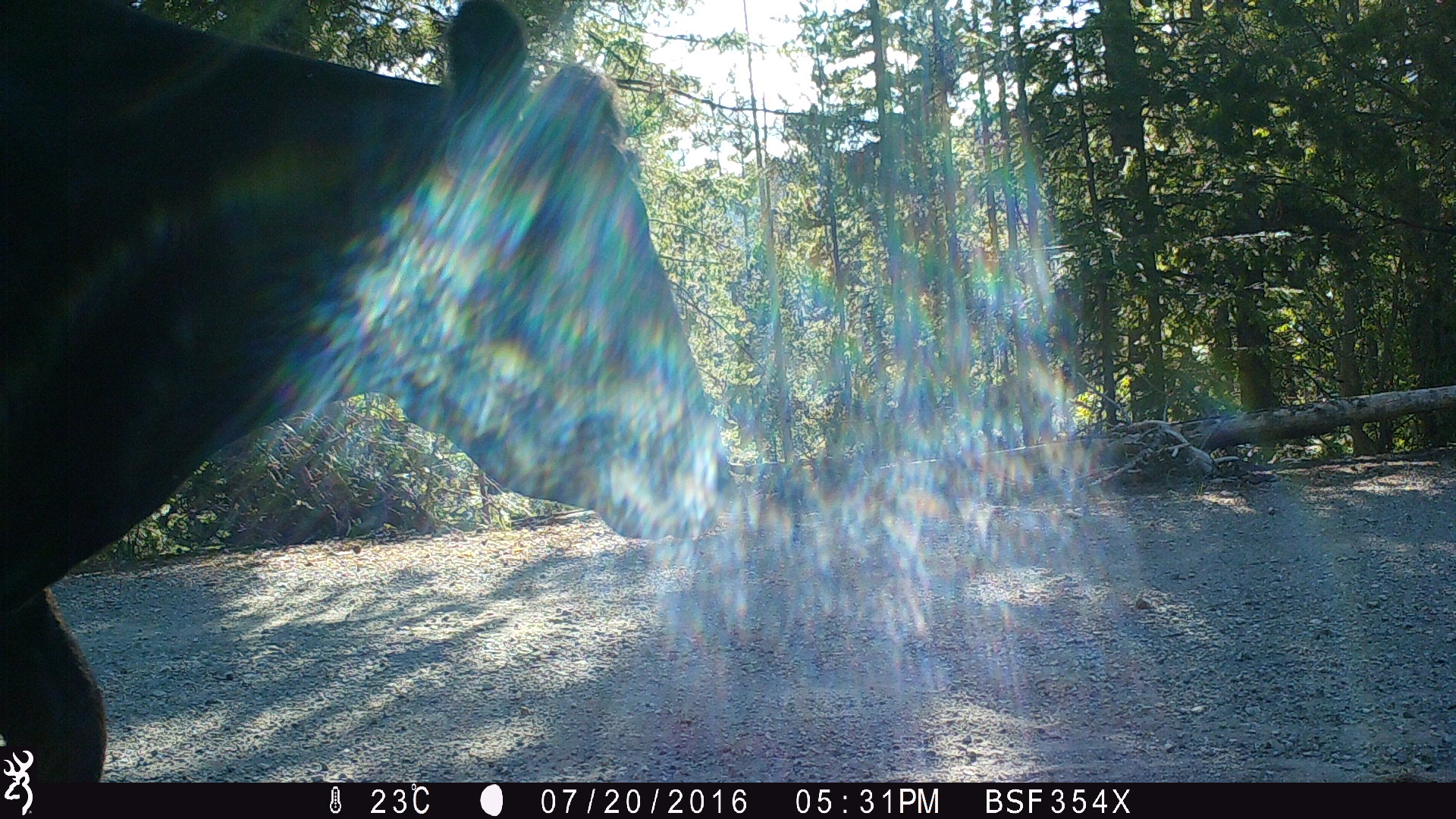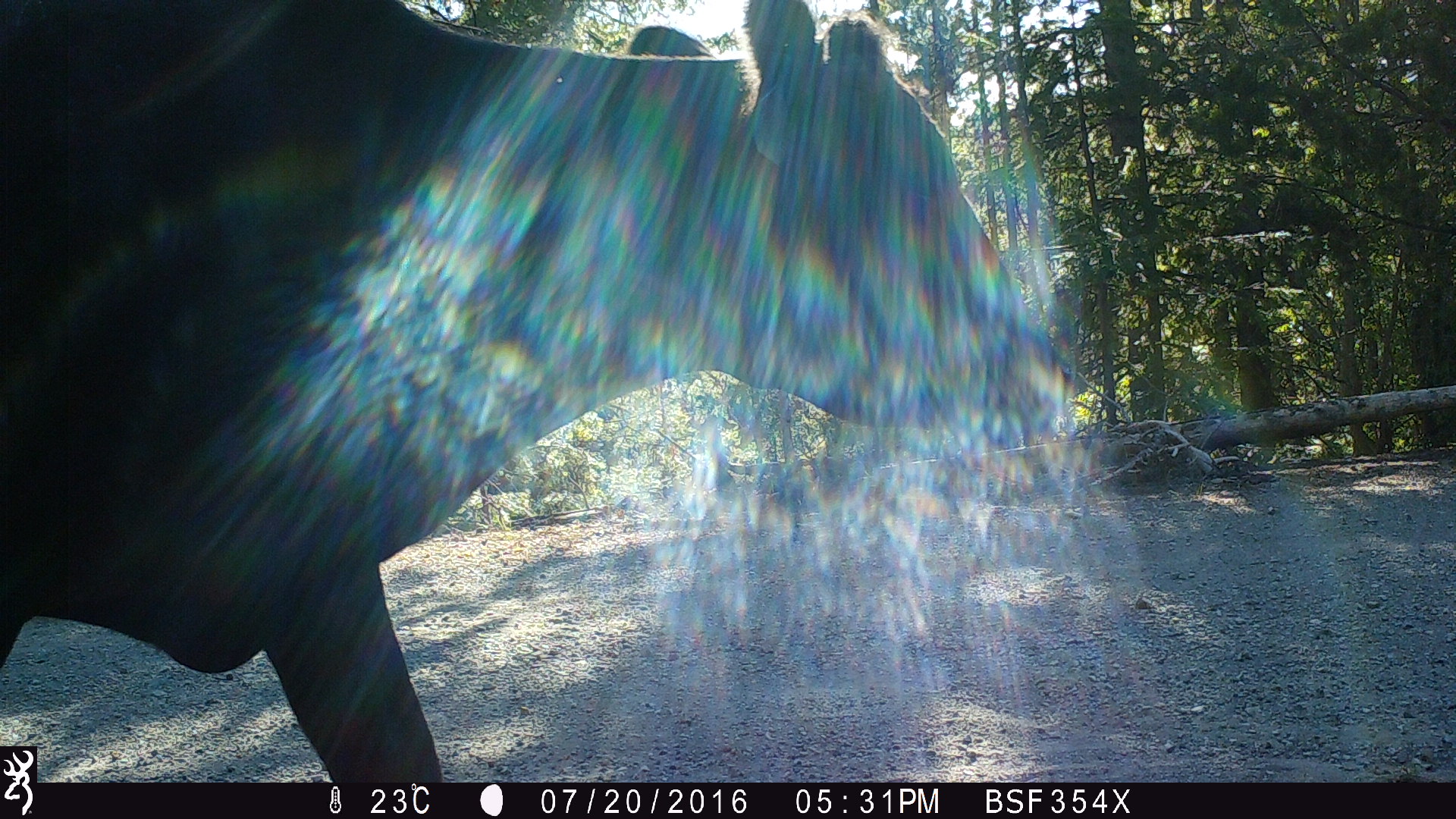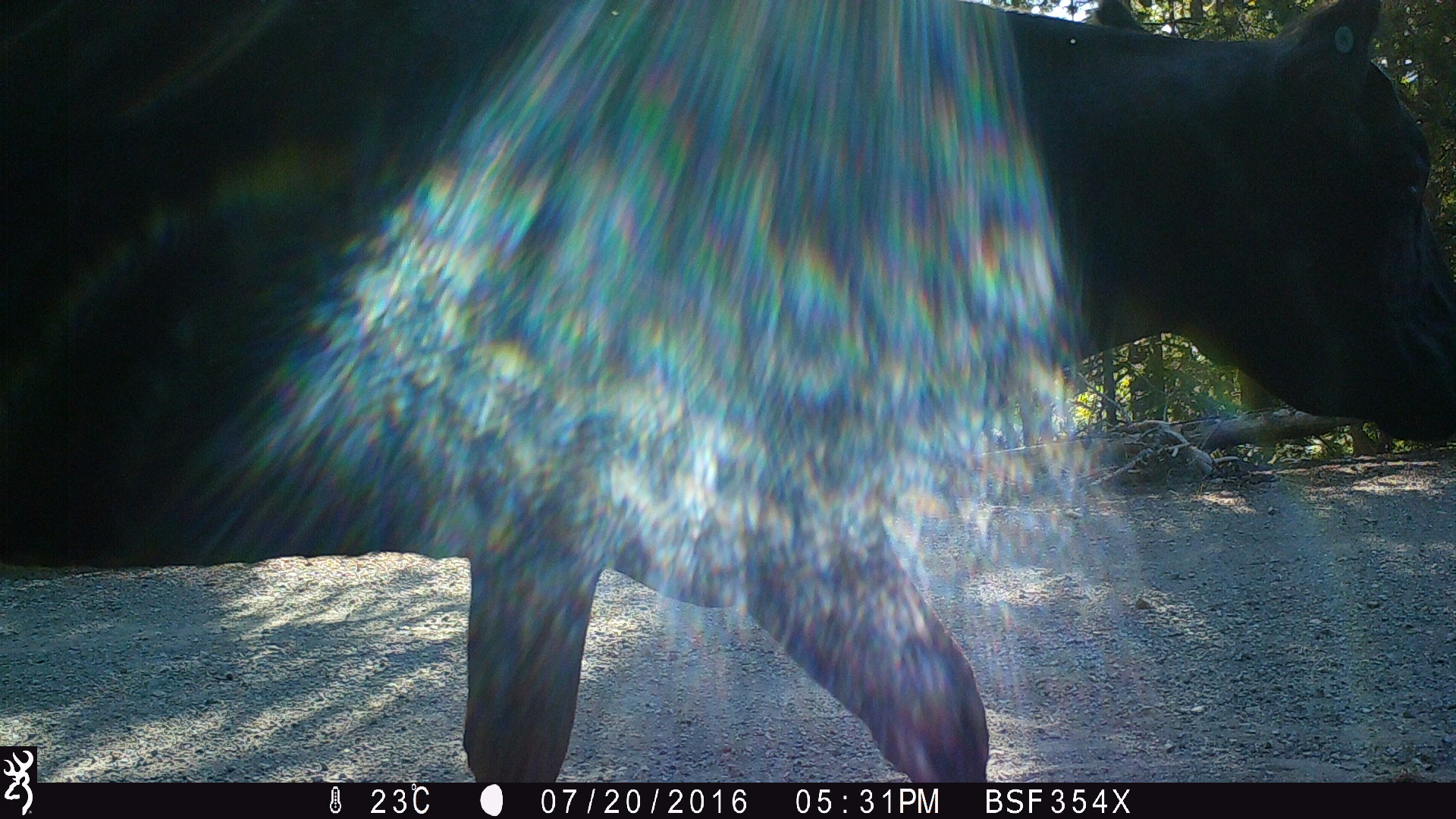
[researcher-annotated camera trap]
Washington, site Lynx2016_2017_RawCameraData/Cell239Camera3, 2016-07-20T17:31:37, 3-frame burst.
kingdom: Animalia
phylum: Chordata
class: Mammalia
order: Artiodactyla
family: Bovidae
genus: Bos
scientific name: Bos taurus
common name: domestic cattle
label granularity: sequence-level